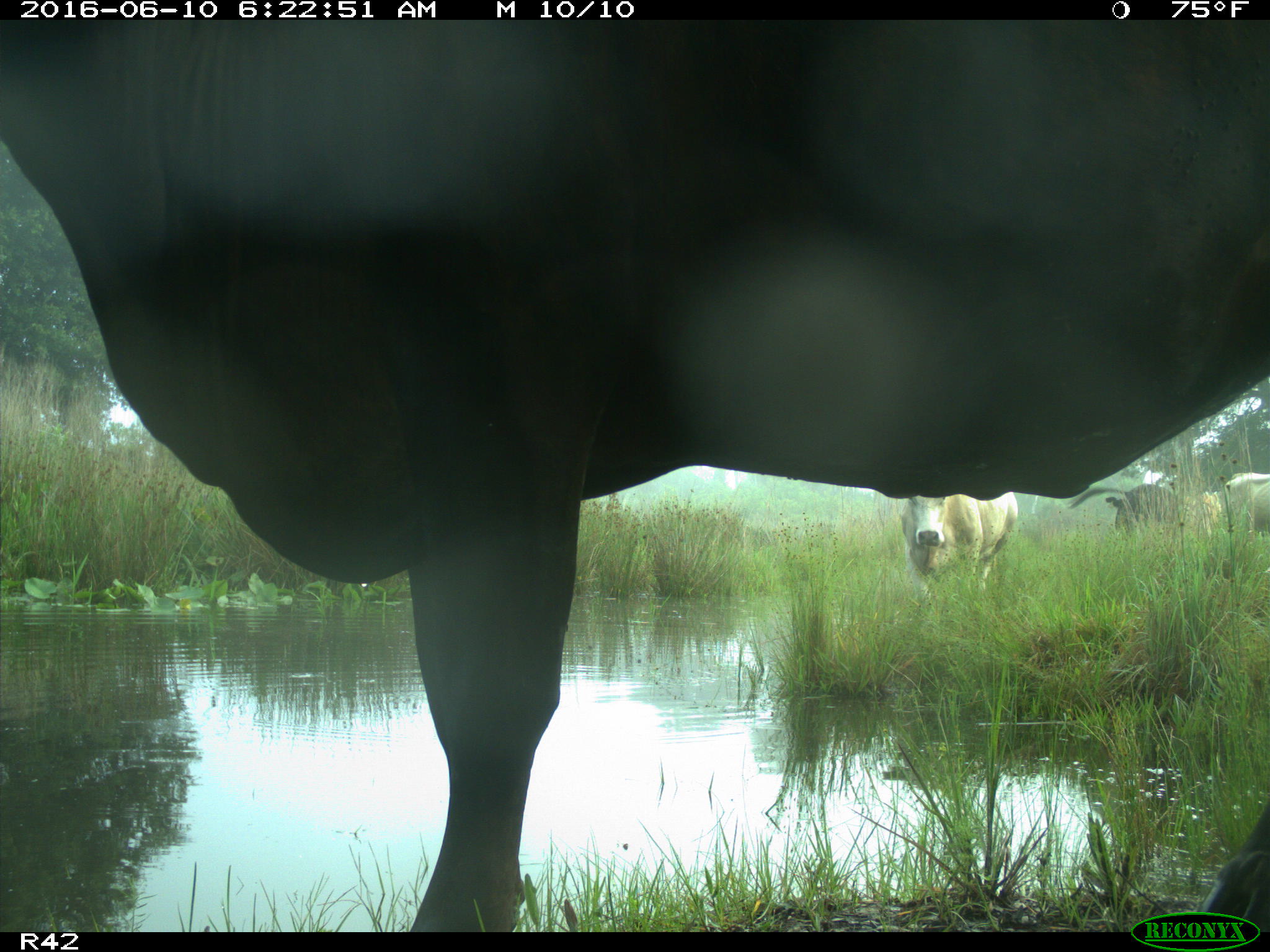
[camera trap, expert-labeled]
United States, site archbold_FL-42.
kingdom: Animalia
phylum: Chordata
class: Mammalia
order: Artiodactyla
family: Bovidae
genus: Bos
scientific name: Bos taurus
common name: domestic cow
Bos taurus (domestic cow).